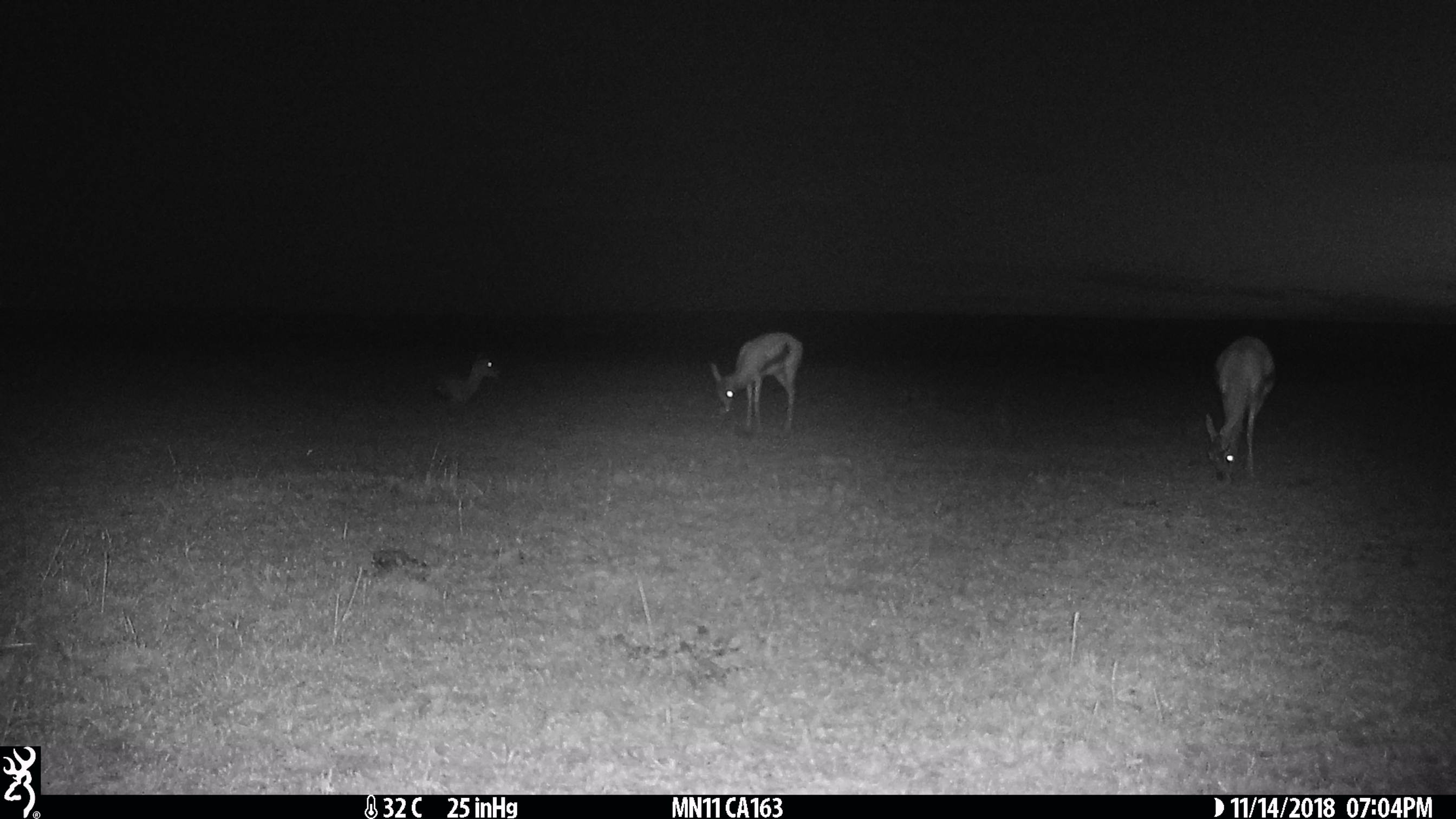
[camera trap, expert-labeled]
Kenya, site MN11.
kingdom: Animalia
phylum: Chordata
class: Mammalia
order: Artiodactyla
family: Bovidae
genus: Eudorcas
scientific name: Eudorcas thomsonii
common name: thomon's gazelle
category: gazelle thomsons